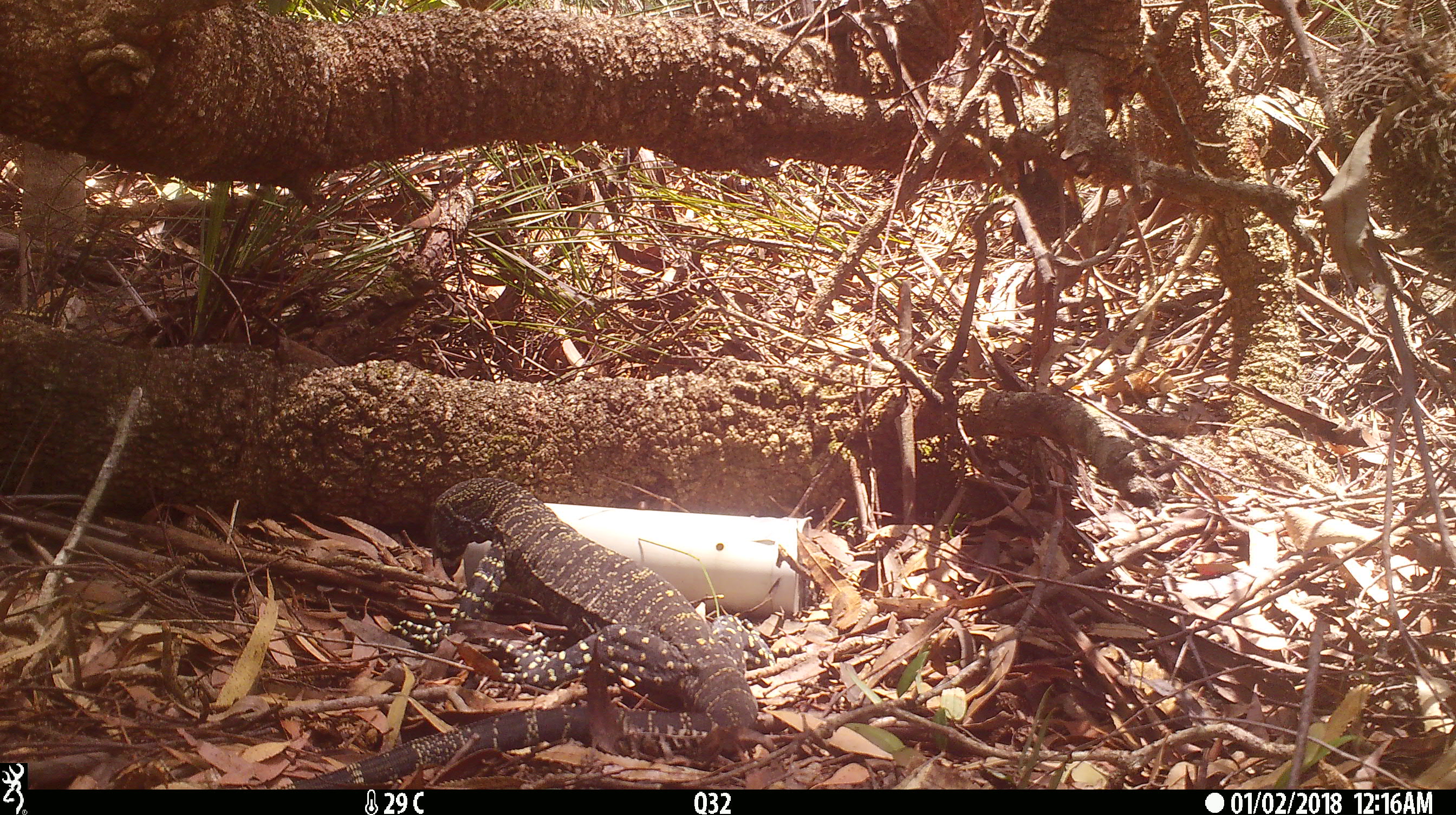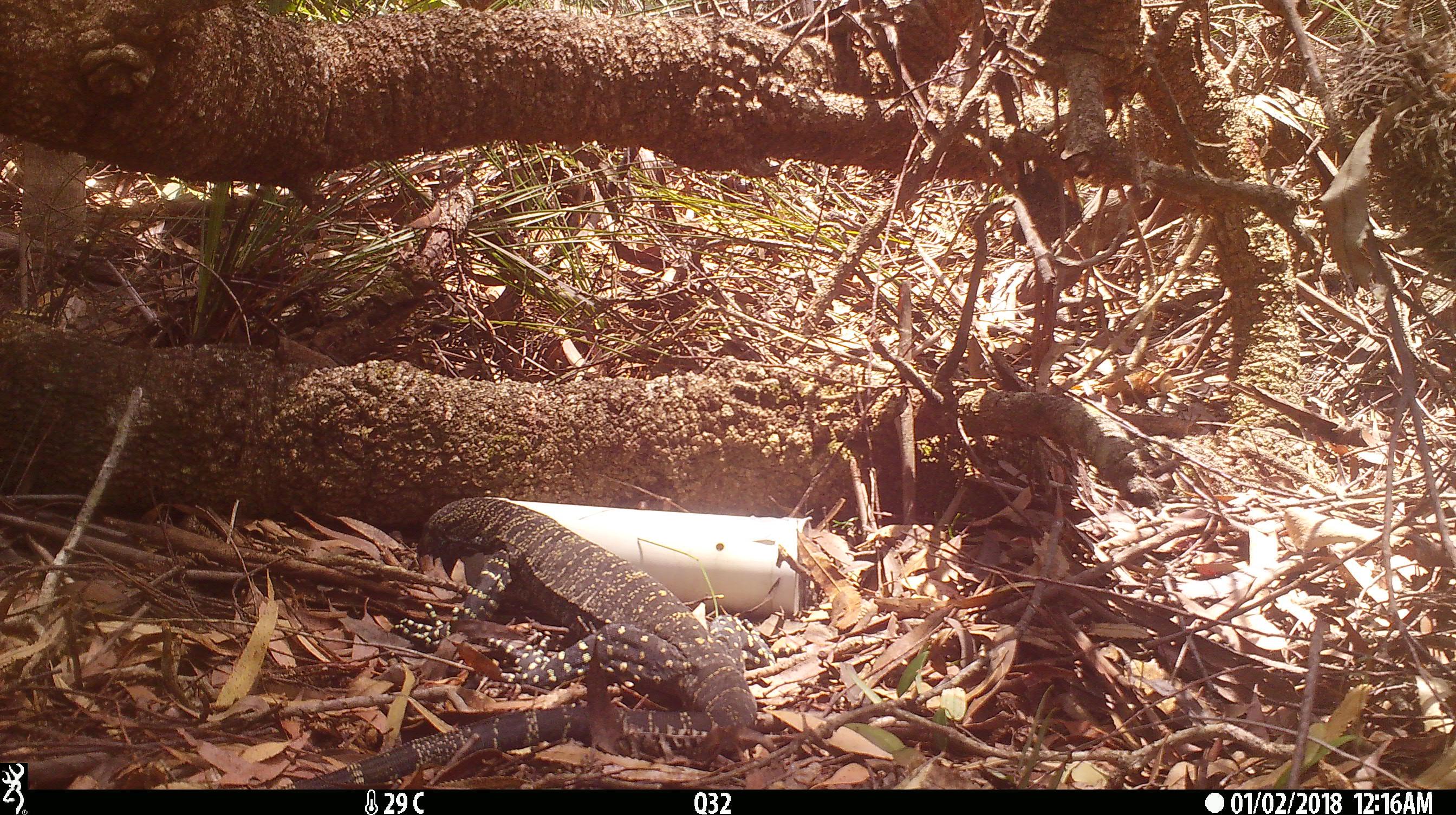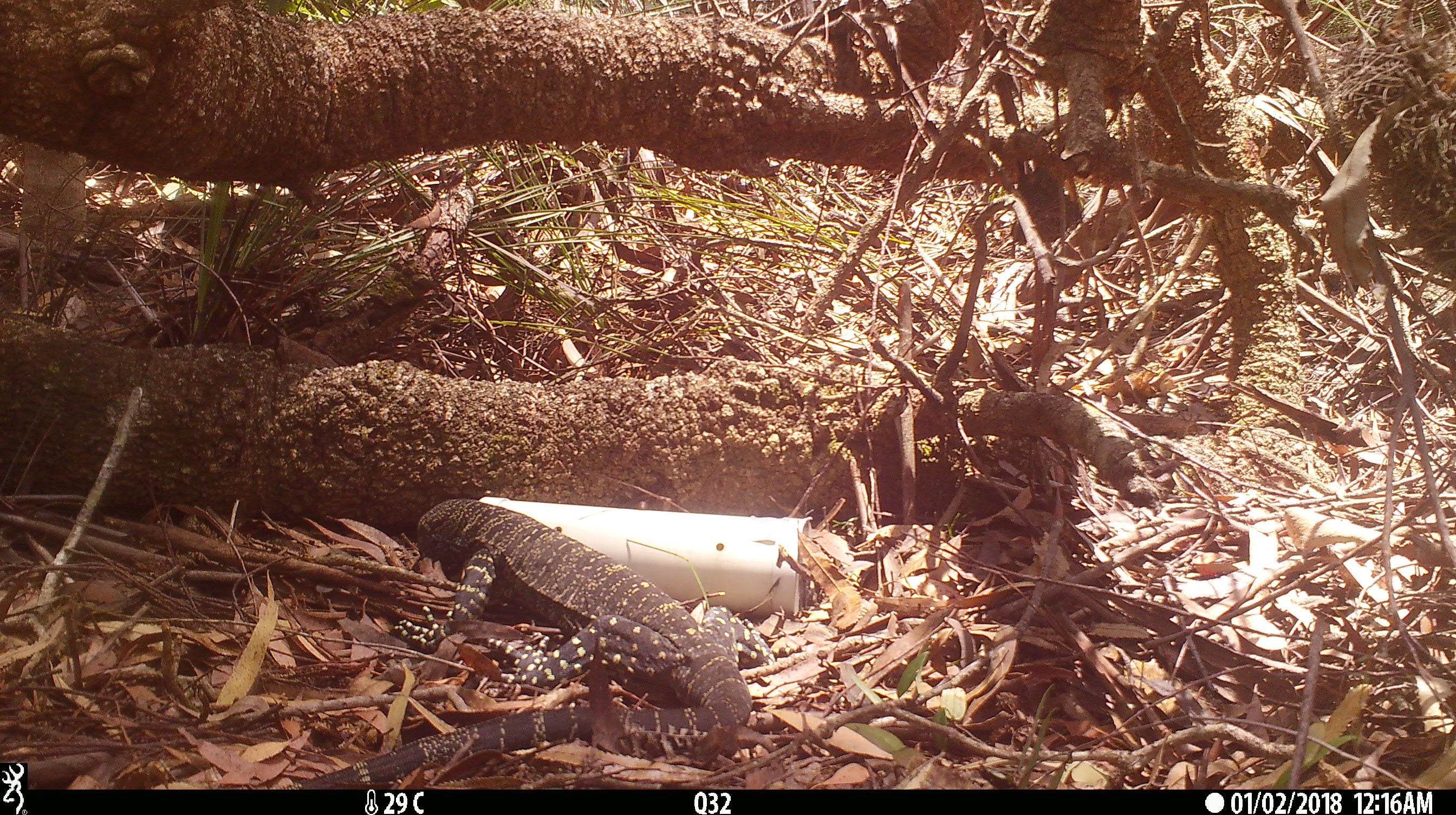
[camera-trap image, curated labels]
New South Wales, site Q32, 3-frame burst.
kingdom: Animalia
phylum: Chordata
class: Reptilia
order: Squamata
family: Varanidae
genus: Varanus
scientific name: Varanus varius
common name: lace monitor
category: goanna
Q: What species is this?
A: Goanna (lace monitor) (Varanus varius).